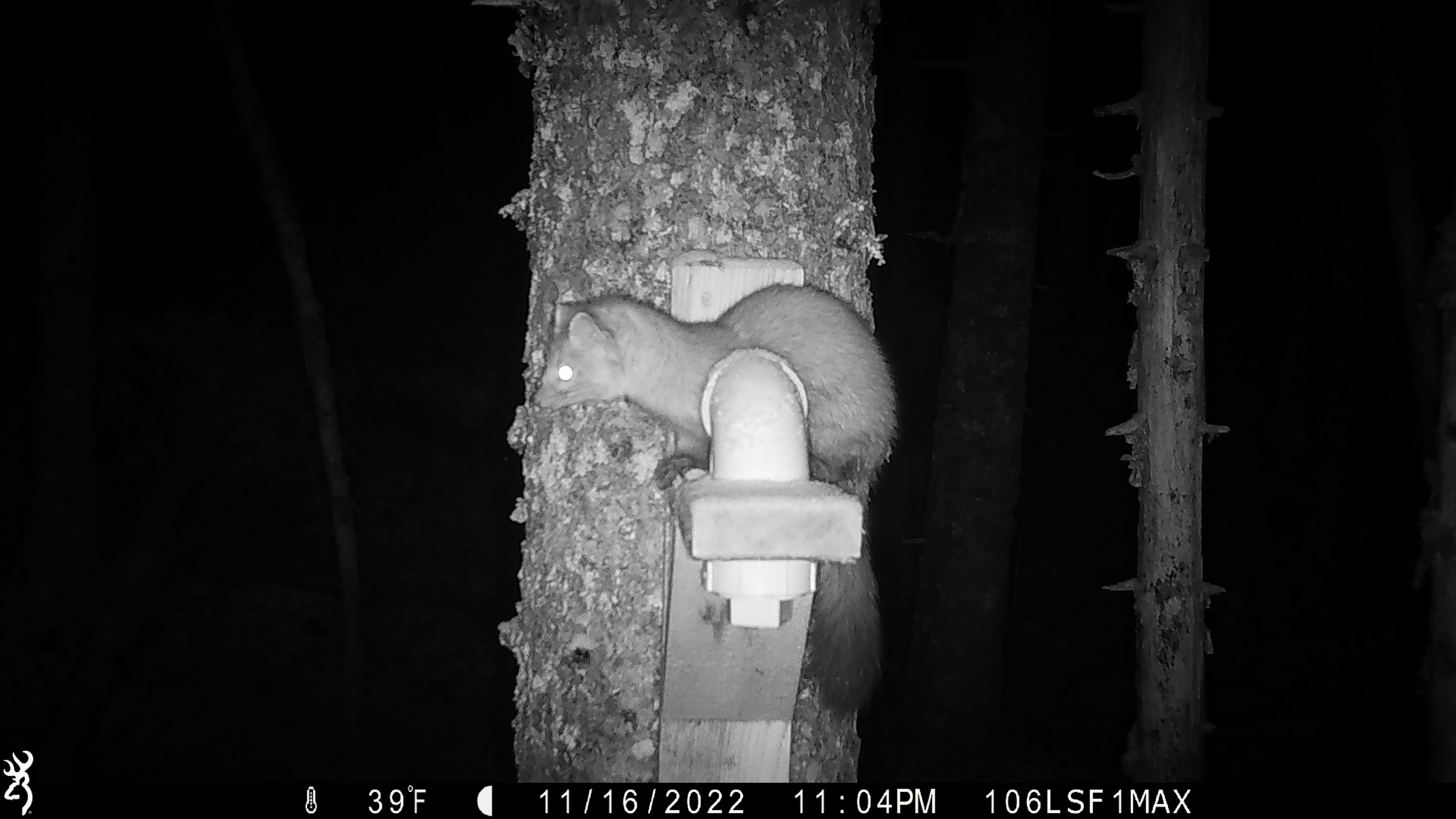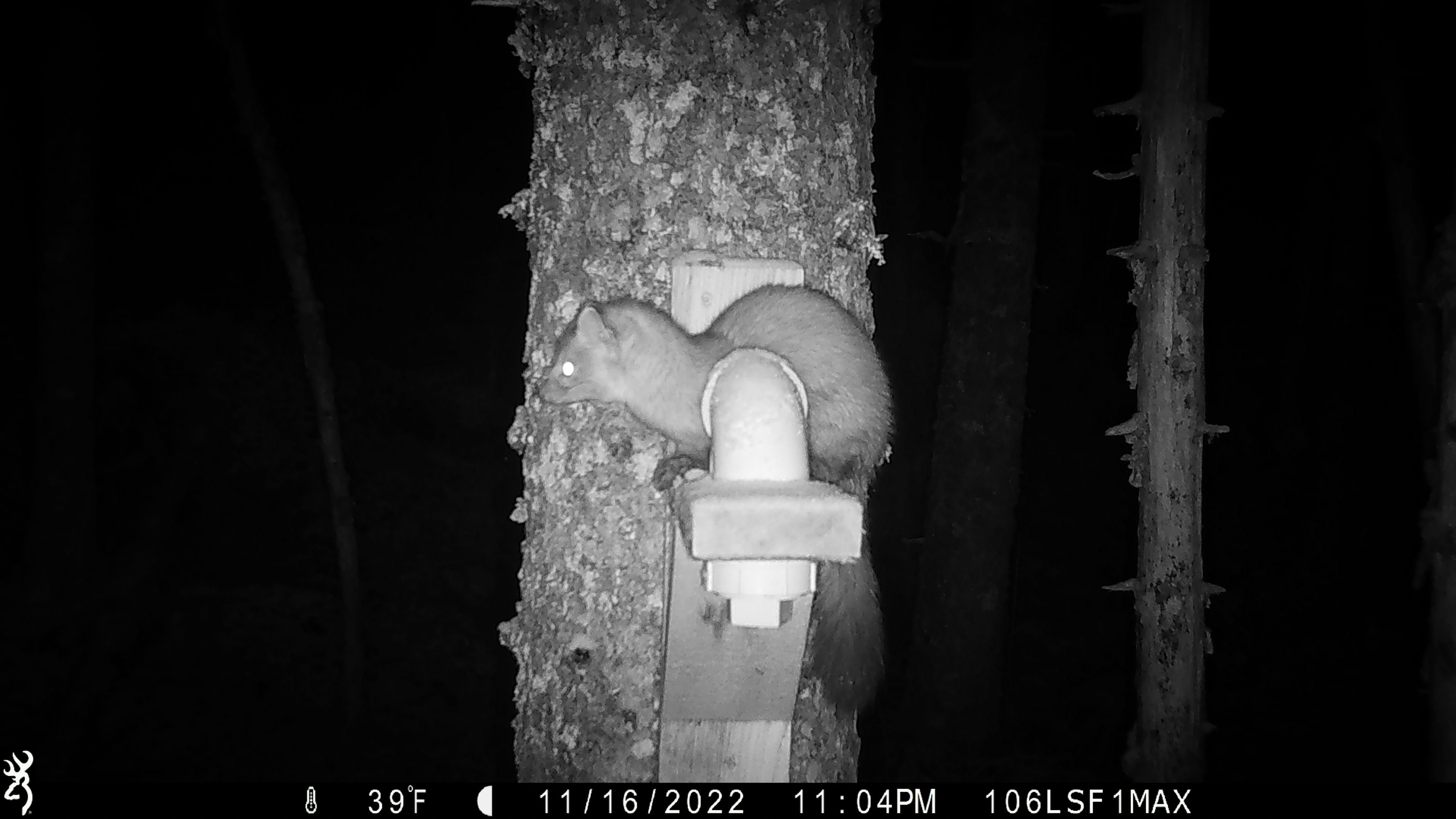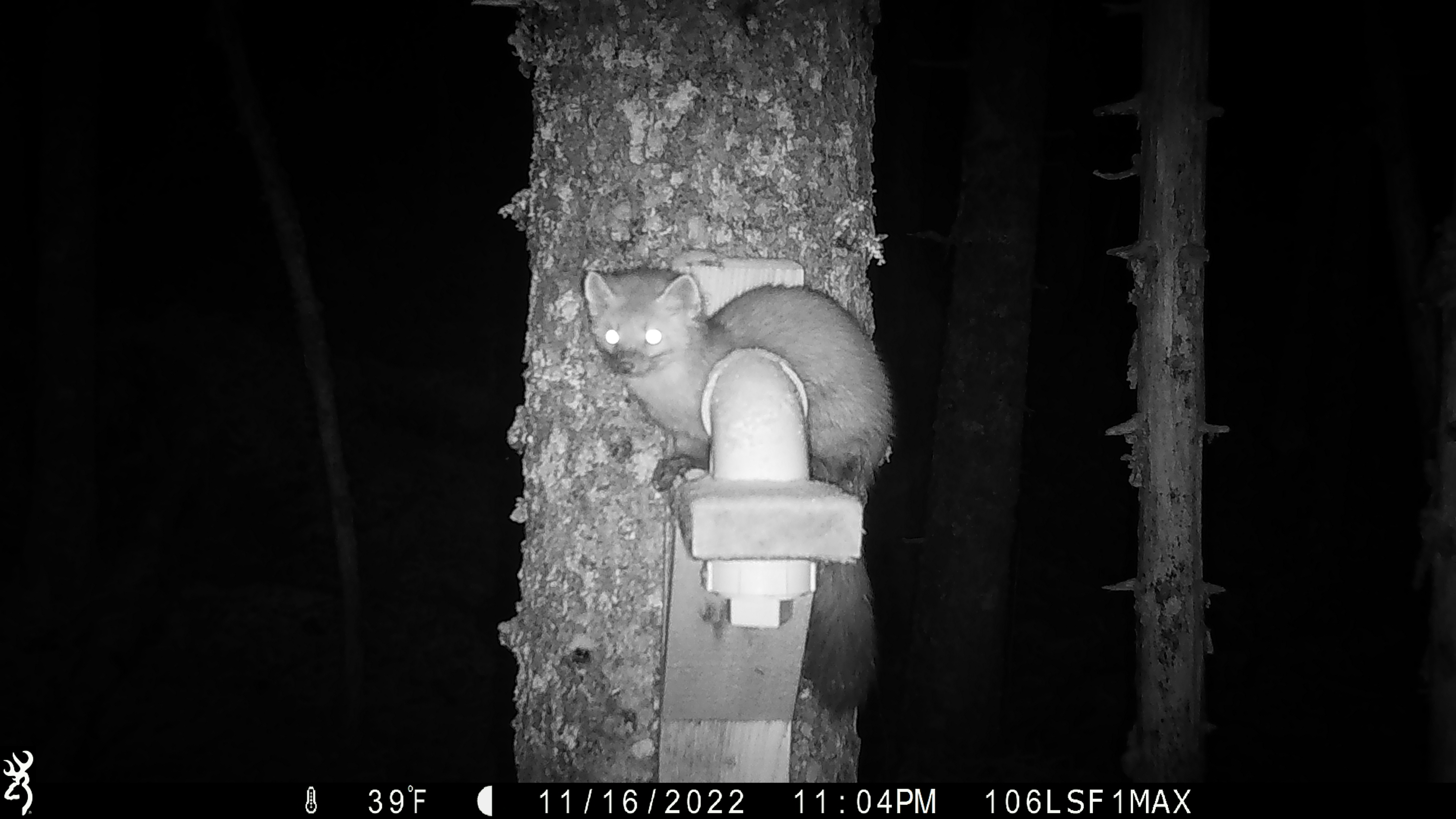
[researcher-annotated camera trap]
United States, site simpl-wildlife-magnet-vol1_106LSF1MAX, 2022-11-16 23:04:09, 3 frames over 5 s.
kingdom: Animalia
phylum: Chordata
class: Mammalia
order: Carnivora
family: Mustelidae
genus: Martes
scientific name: Martes americana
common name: american marten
American marten (Martes americana).